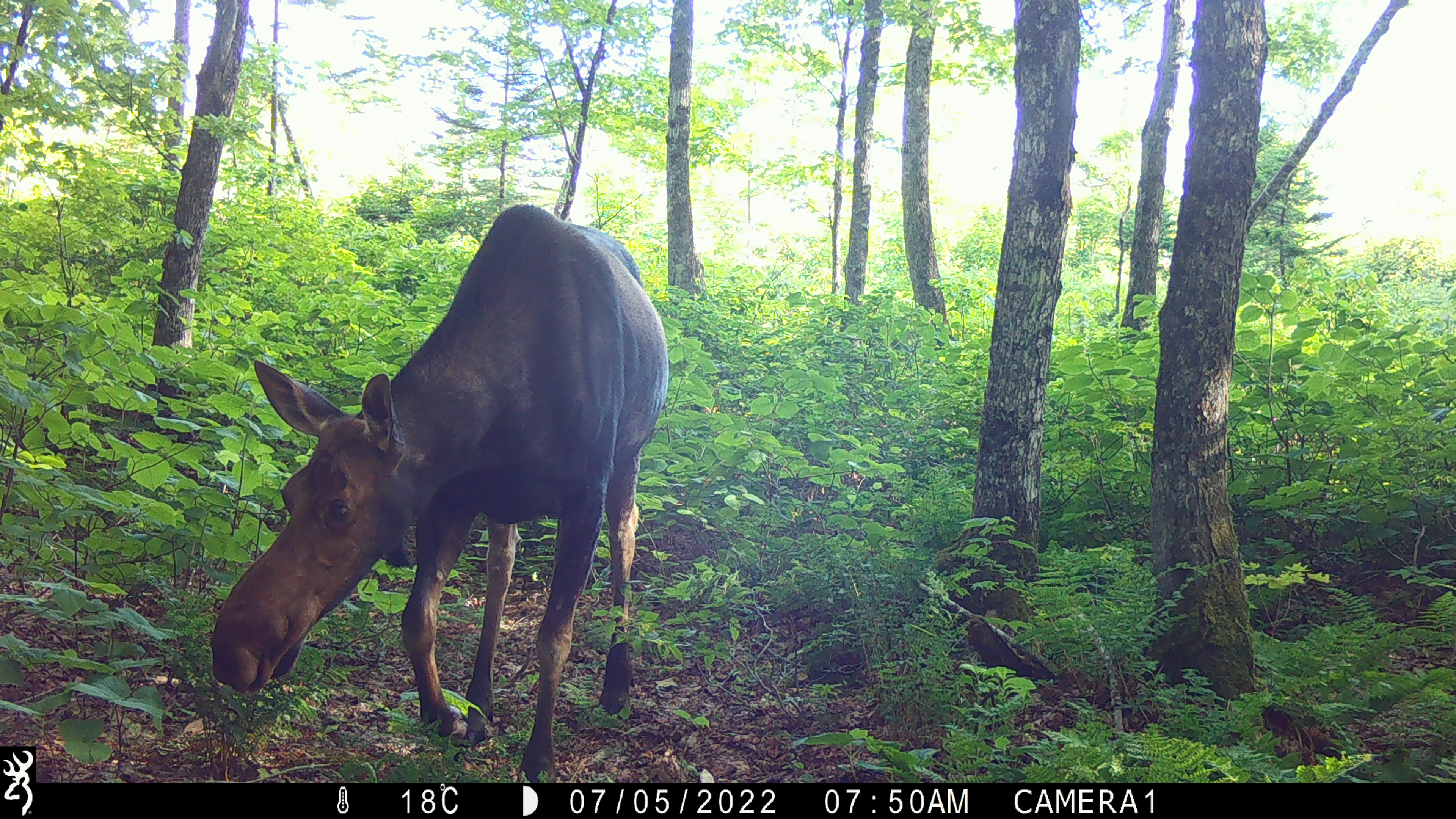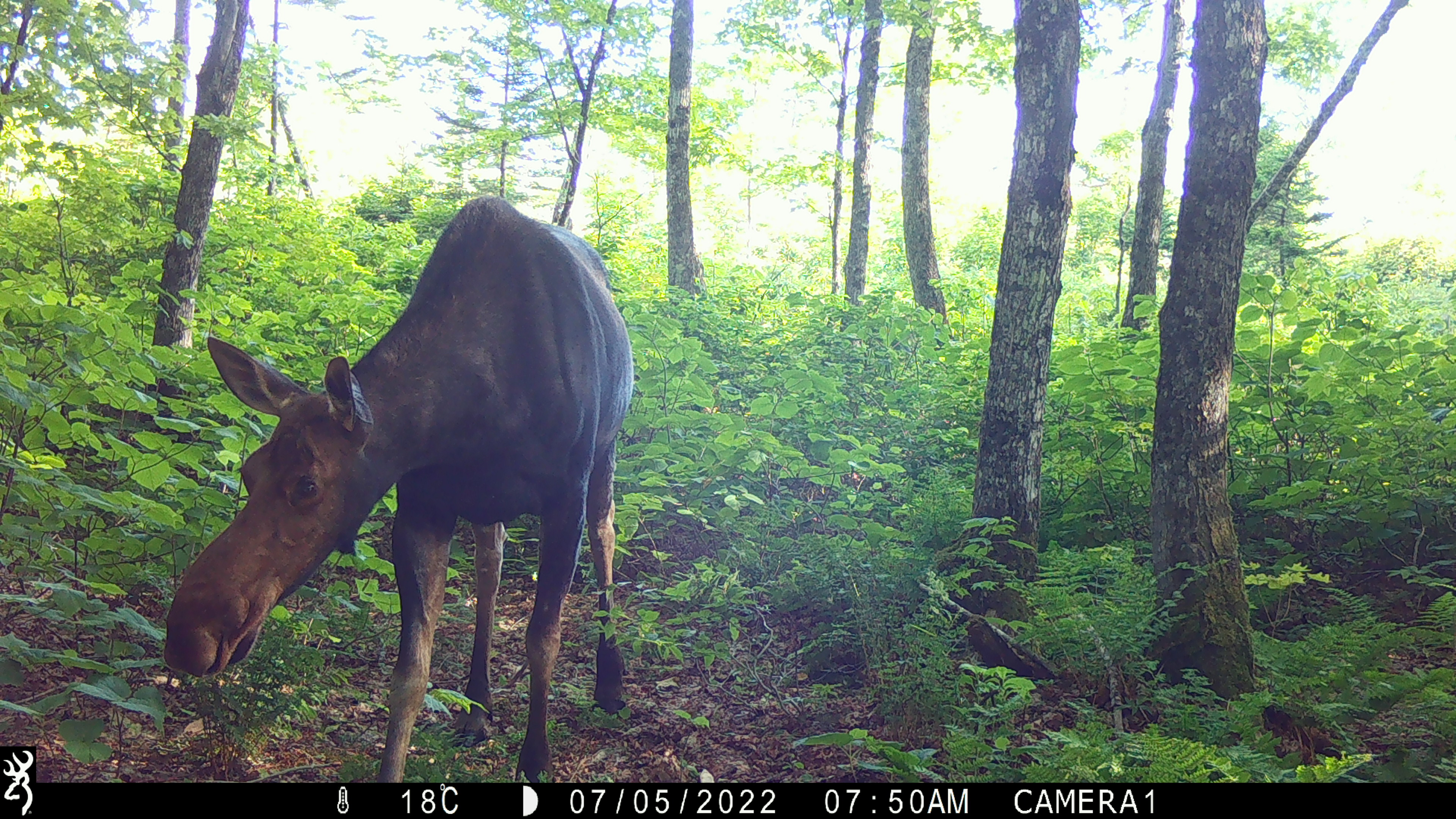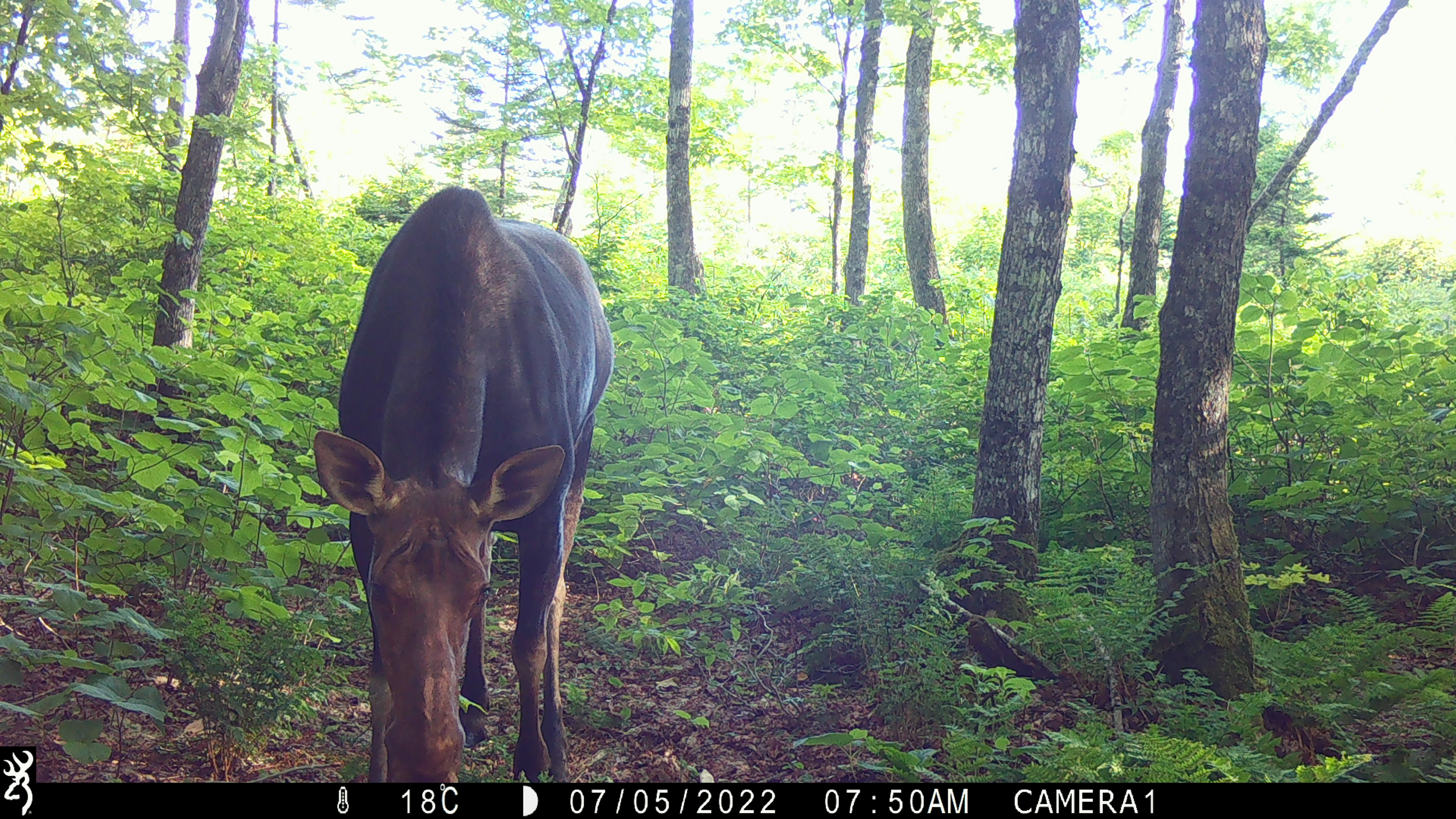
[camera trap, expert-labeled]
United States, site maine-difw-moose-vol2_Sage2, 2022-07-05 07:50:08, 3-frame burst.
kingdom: Animalia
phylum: Chordata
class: Mammalia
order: Artiodactyla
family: Cervidae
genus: Alces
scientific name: Alces alces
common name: moose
Moose (Alces alces).